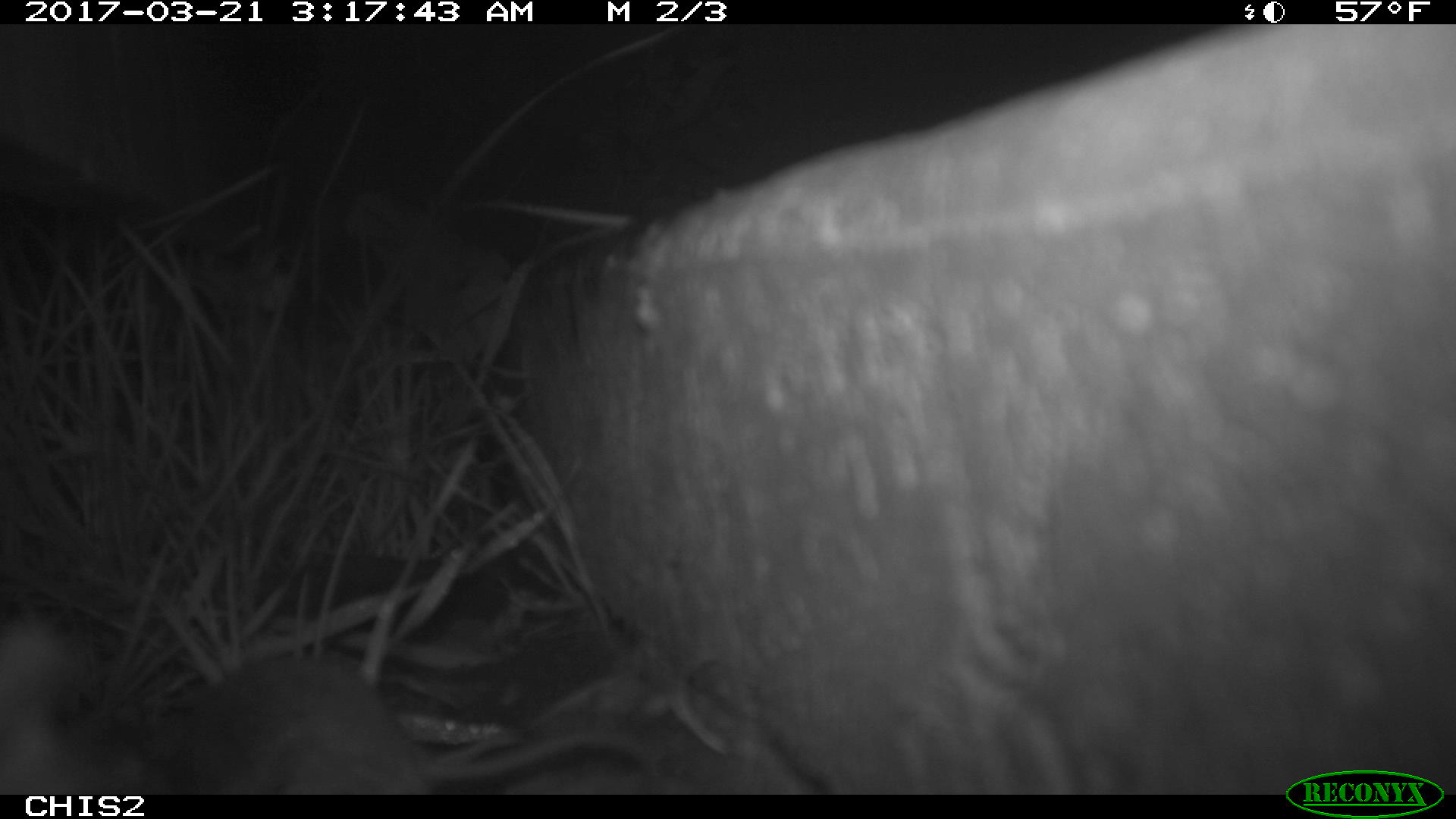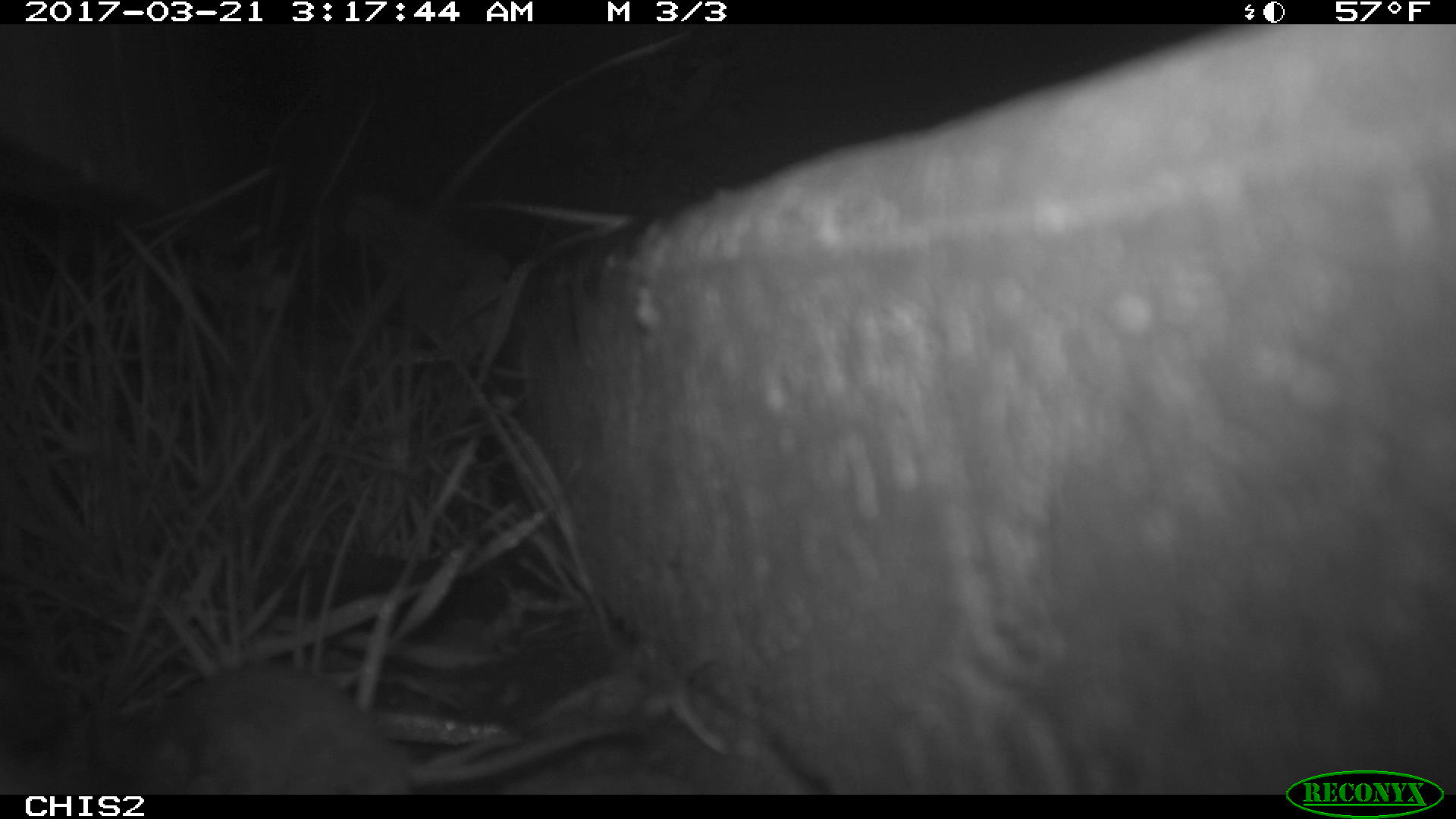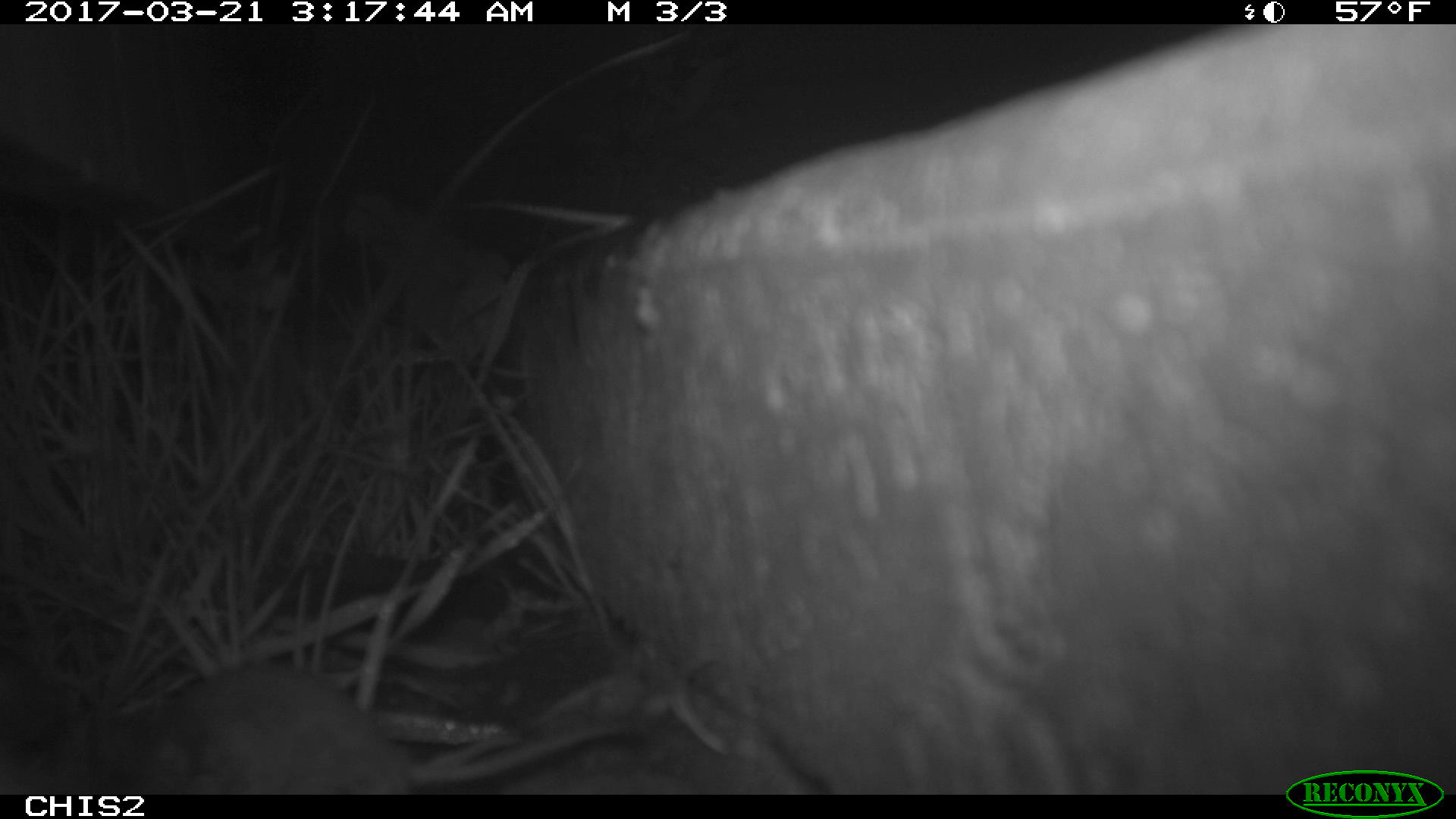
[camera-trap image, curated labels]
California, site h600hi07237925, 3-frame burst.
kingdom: Animalia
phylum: Chordata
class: Mammalia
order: Rodentia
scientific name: Rodentia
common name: rodent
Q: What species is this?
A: Rodent (Rodentia).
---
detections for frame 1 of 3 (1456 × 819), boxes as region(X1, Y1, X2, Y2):
rodent: region(115, 657, 661, 795)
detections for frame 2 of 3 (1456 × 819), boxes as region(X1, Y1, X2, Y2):
rodent: region(58, 665, 639, 794)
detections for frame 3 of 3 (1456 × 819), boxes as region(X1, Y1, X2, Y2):
rodent: region(113, 657, 639, 794)